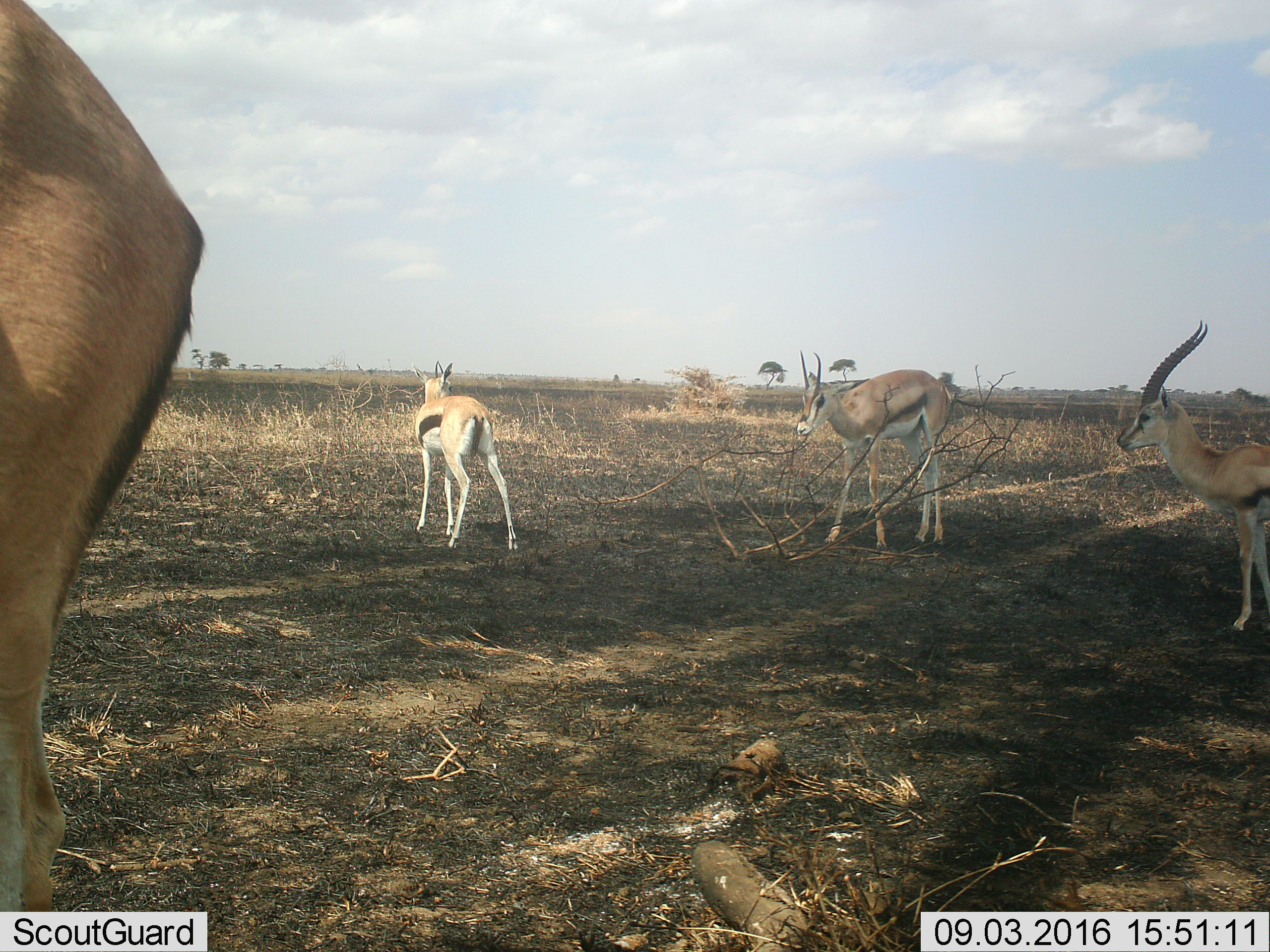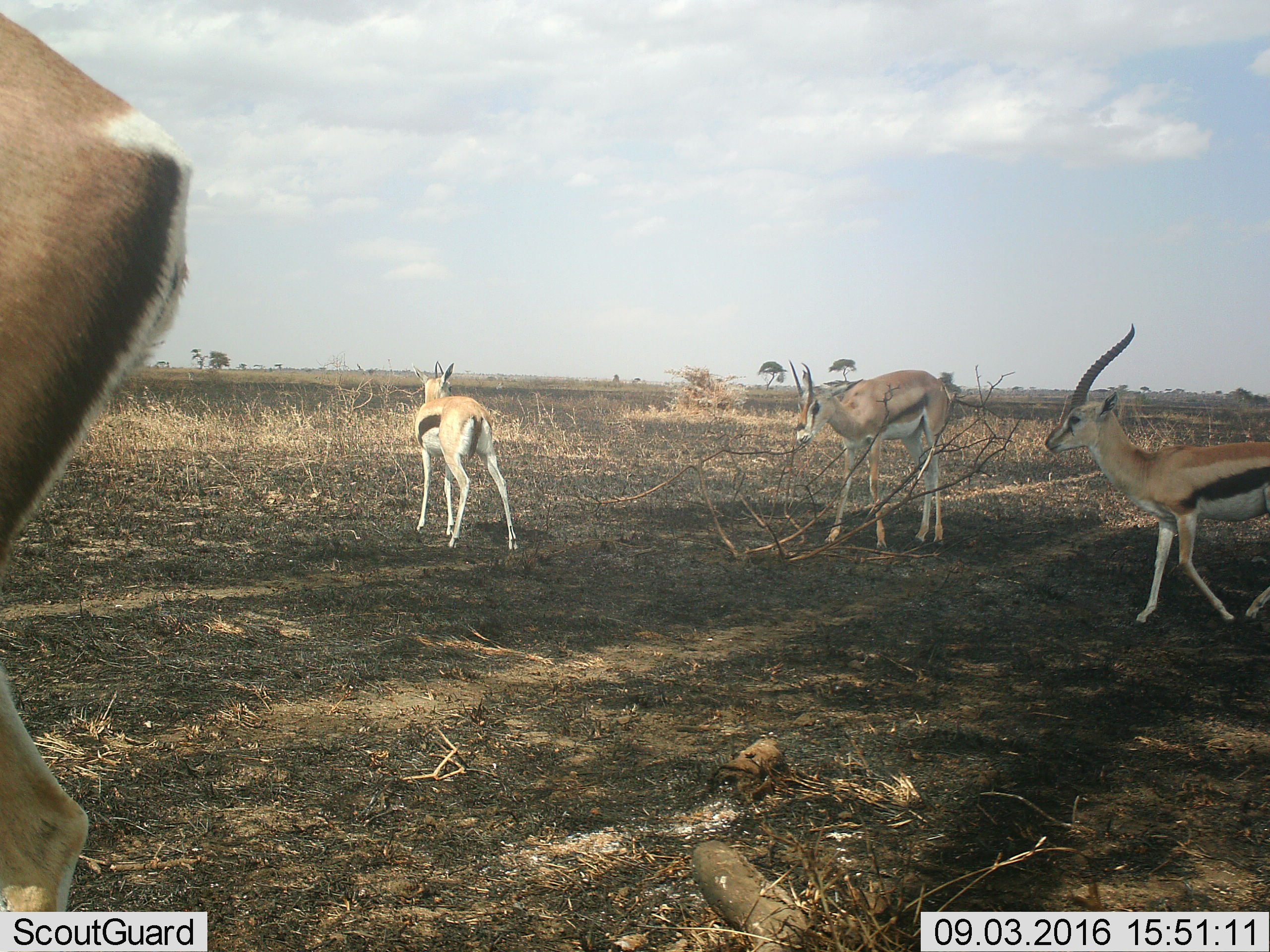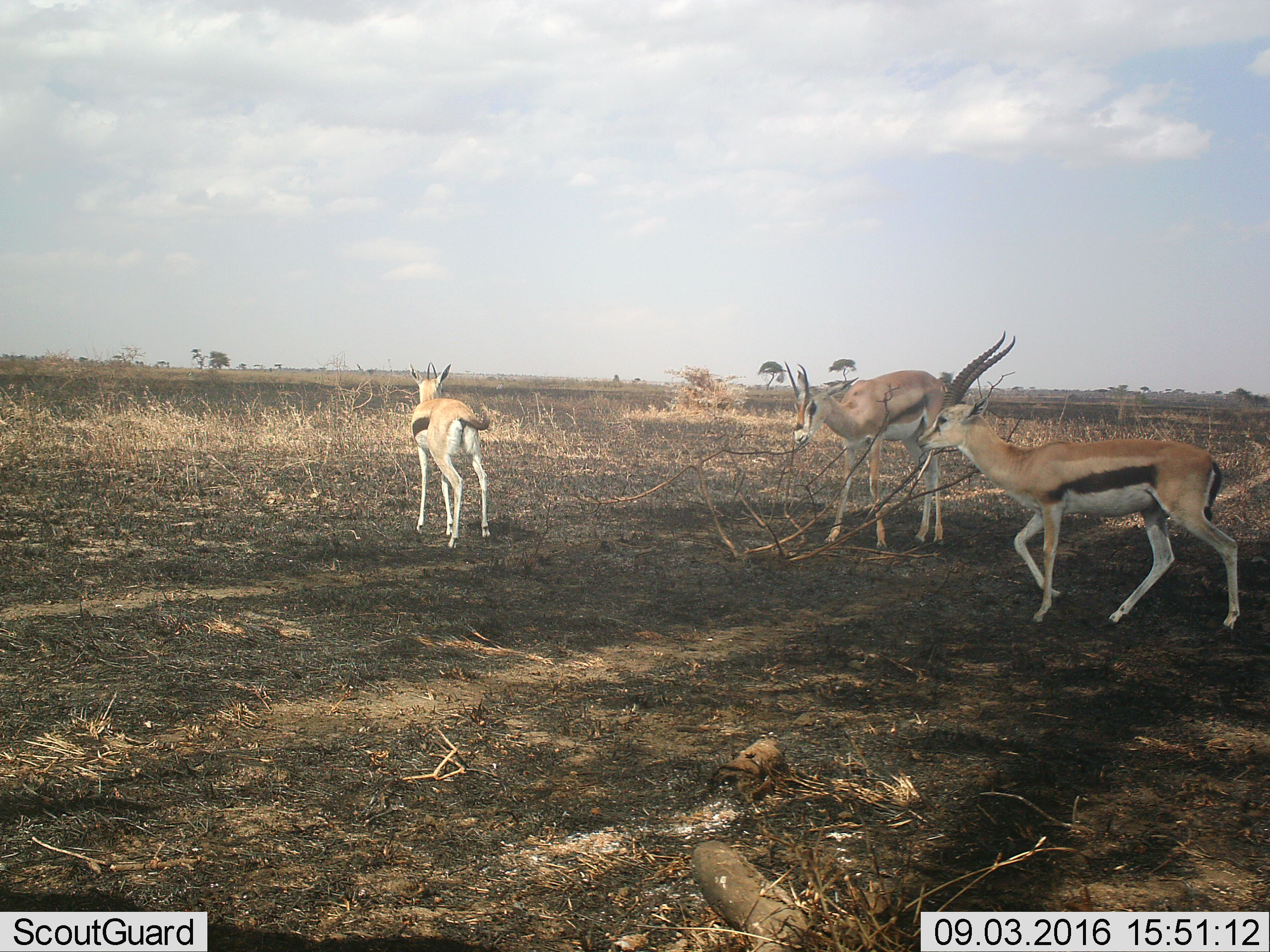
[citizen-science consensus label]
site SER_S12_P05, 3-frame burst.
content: unidentified animal